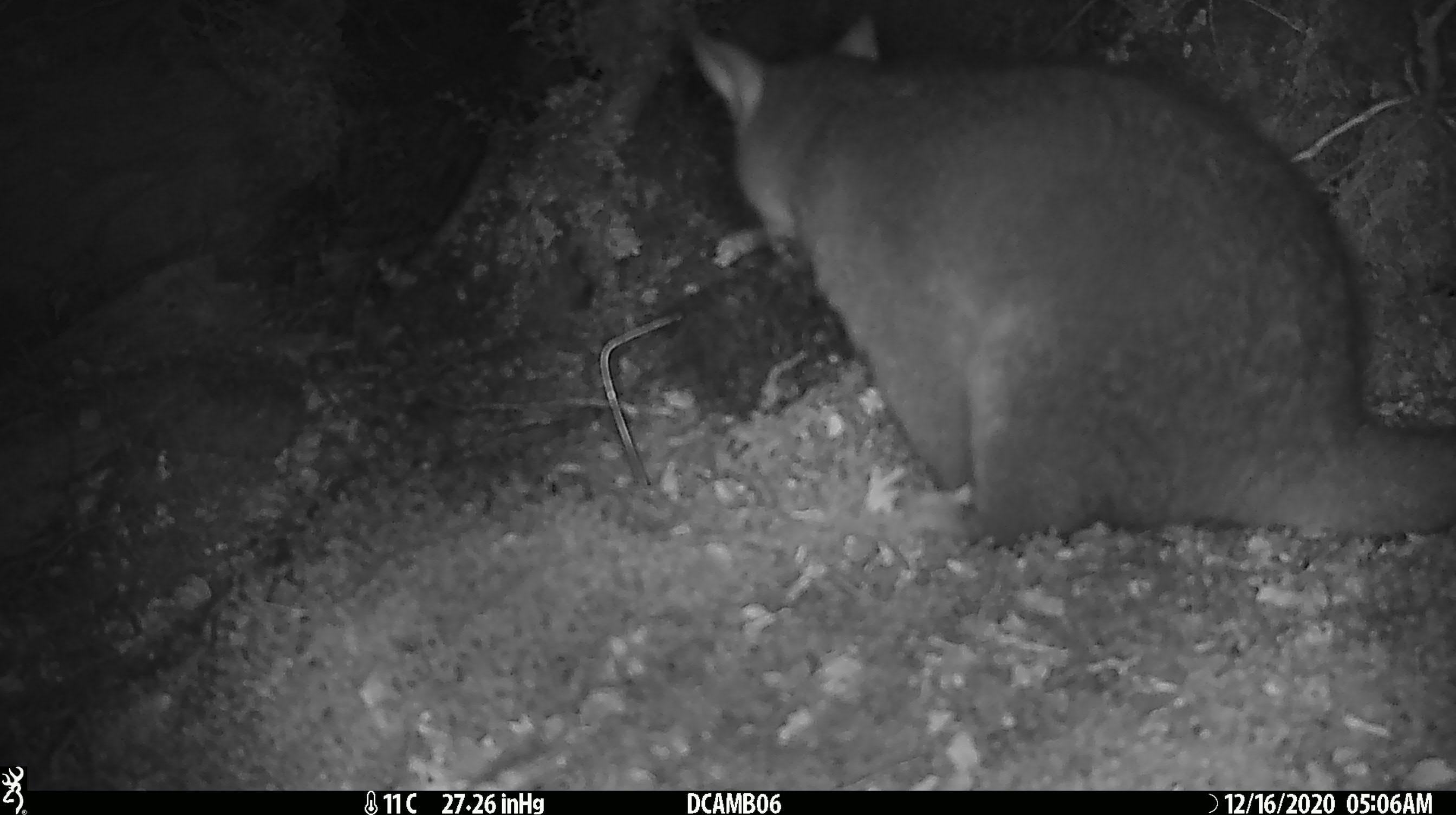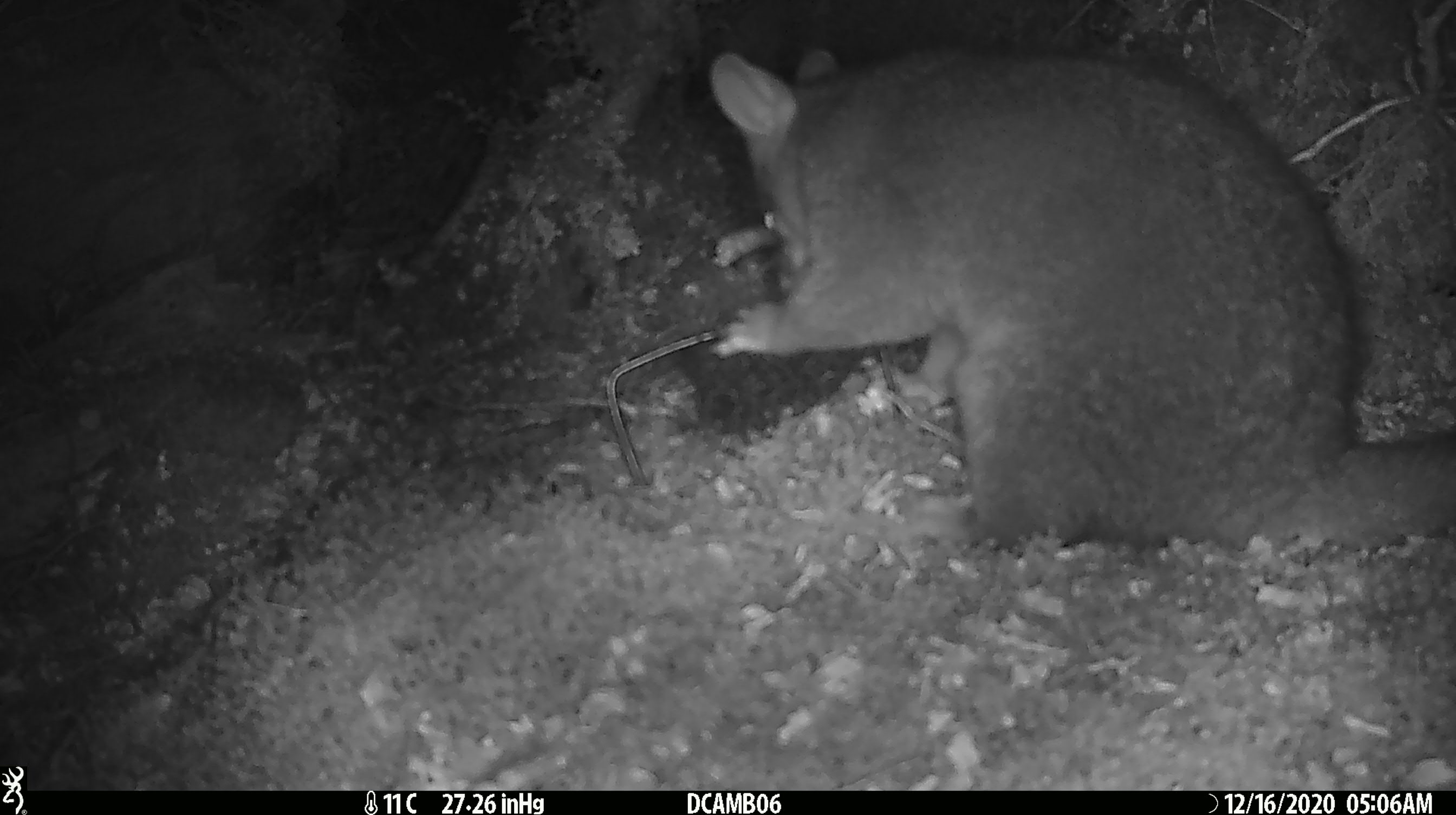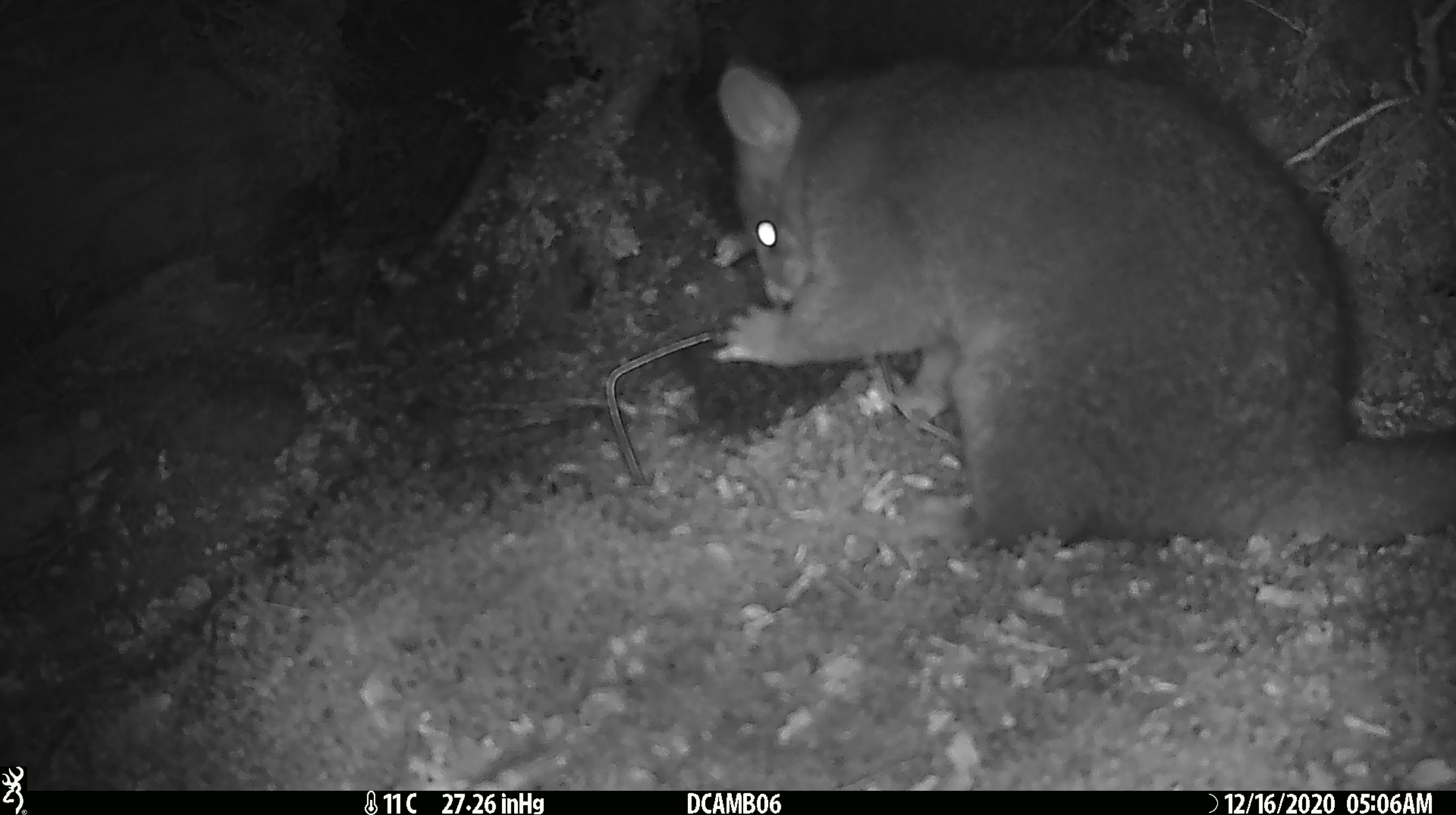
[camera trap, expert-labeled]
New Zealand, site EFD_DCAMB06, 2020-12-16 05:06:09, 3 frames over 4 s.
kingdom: Animalia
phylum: Chordata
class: Mammalia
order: Diprotodontia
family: Phalangeridae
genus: Trichosurus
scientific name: Trichosurus vulpecula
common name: common brushtail possum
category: possum